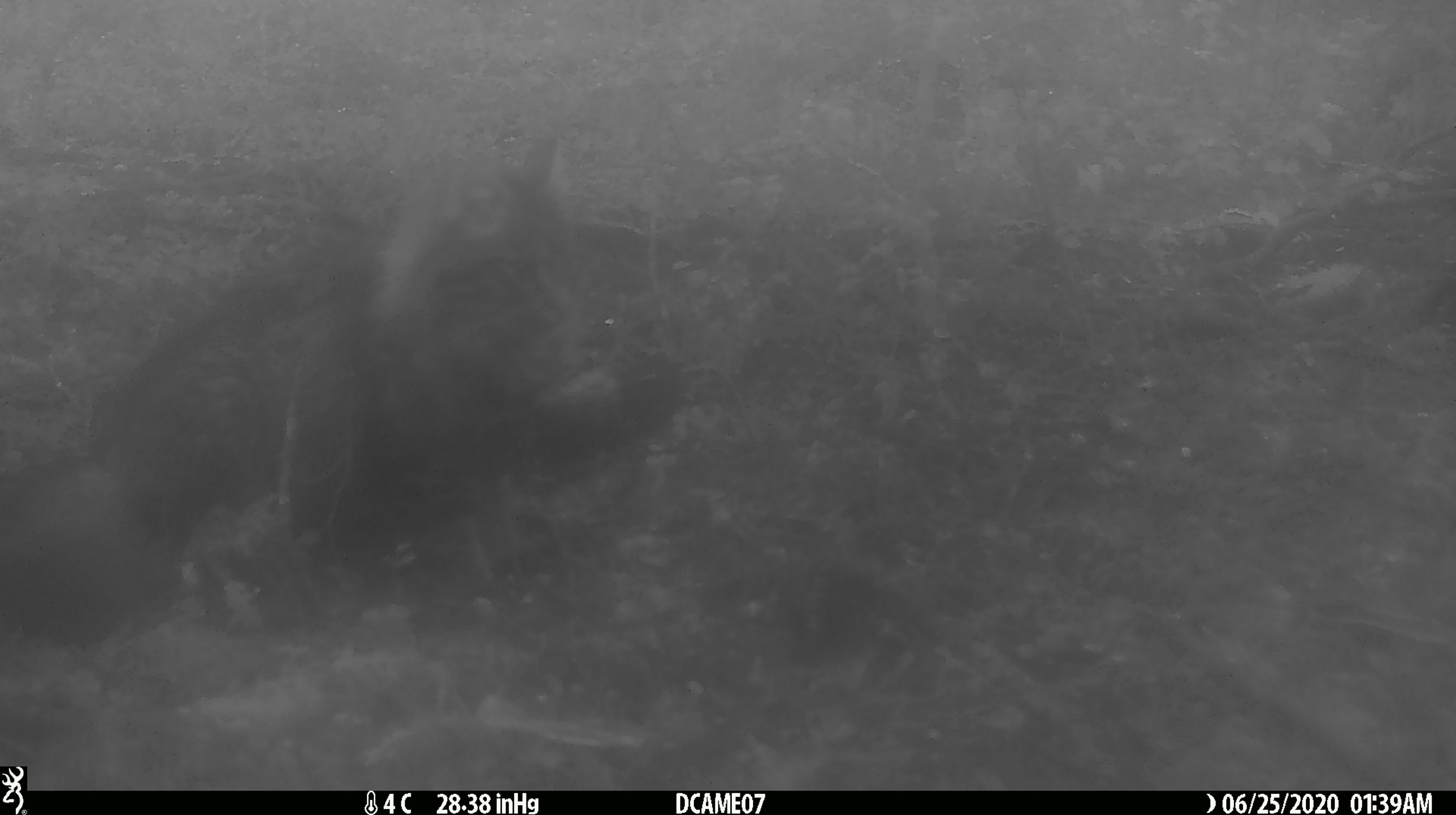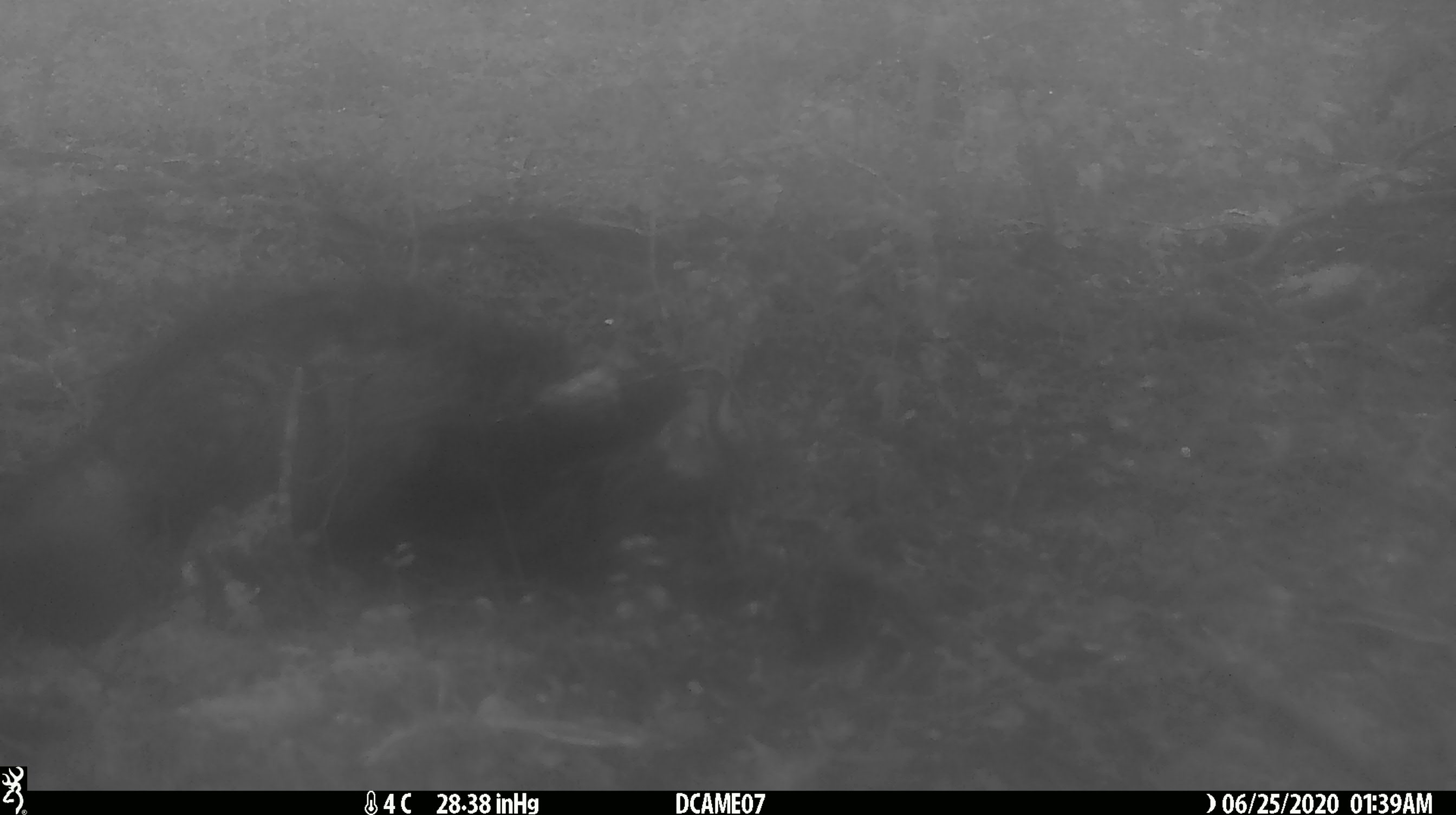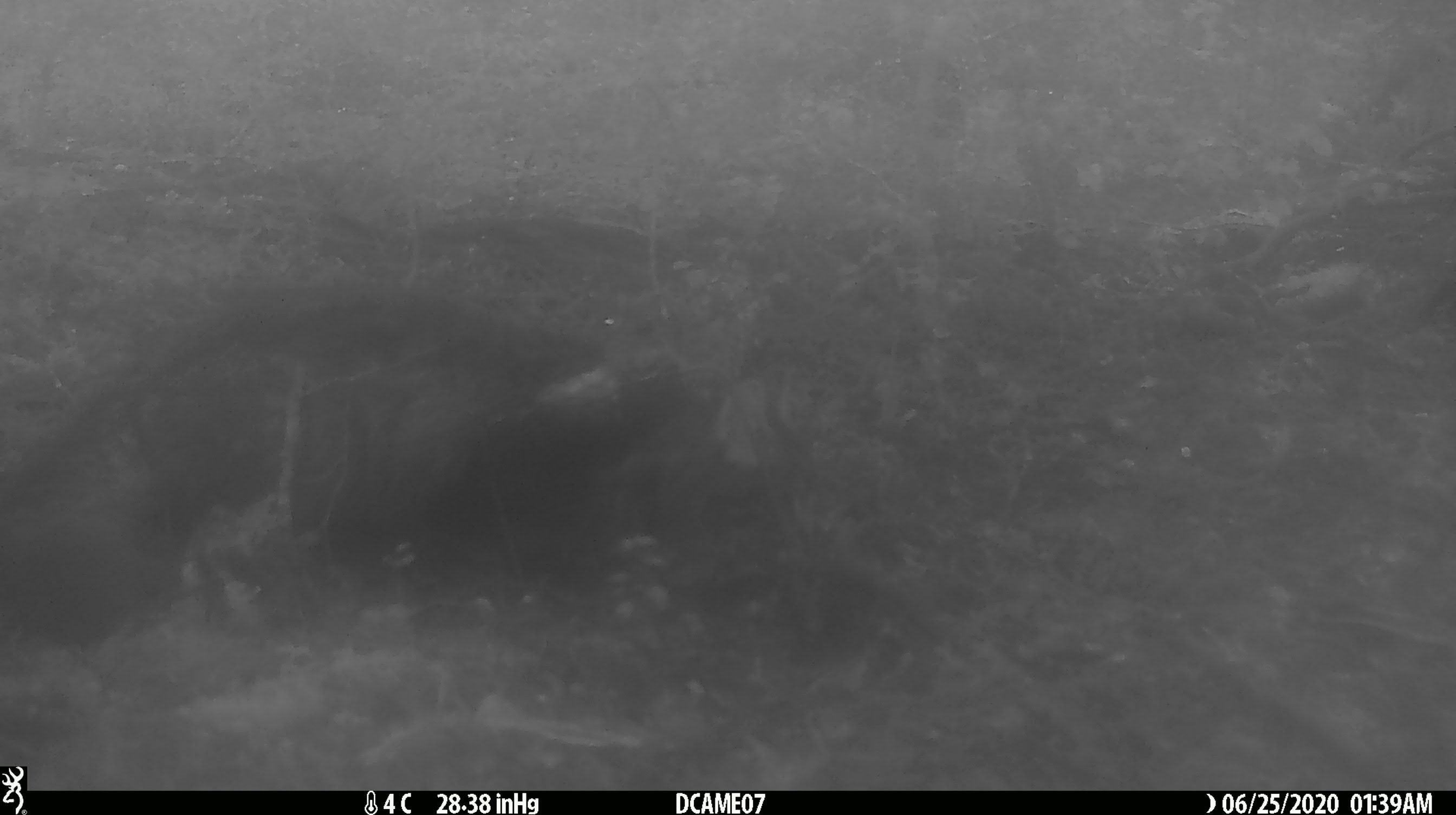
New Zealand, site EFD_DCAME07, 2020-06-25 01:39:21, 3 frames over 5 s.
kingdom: Animalia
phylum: Chordata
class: Mammalia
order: Carnivora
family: Felidae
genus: Felis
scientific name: Felis catus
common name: domestic cat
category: cat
Cat (domestic cat) (Felis catus).